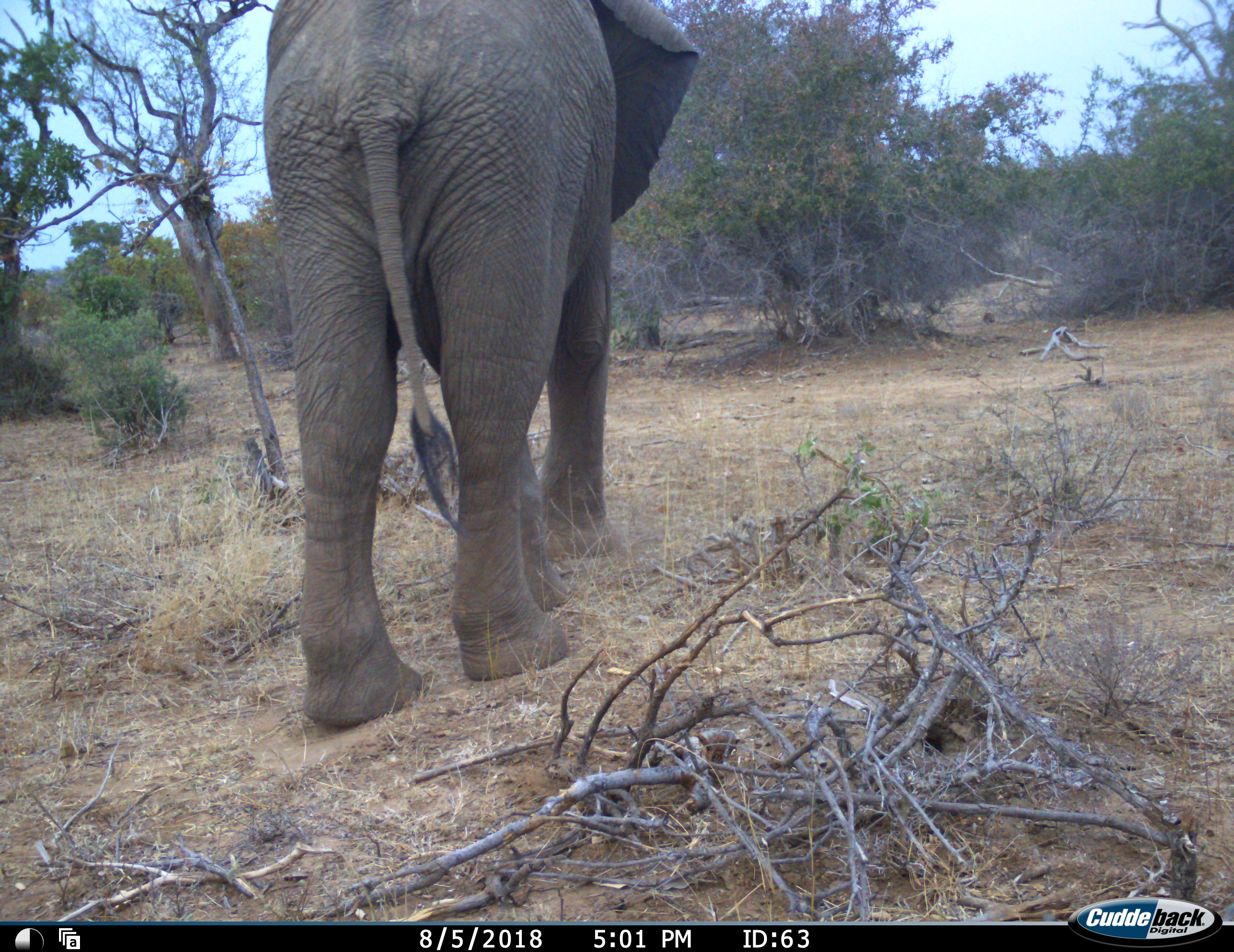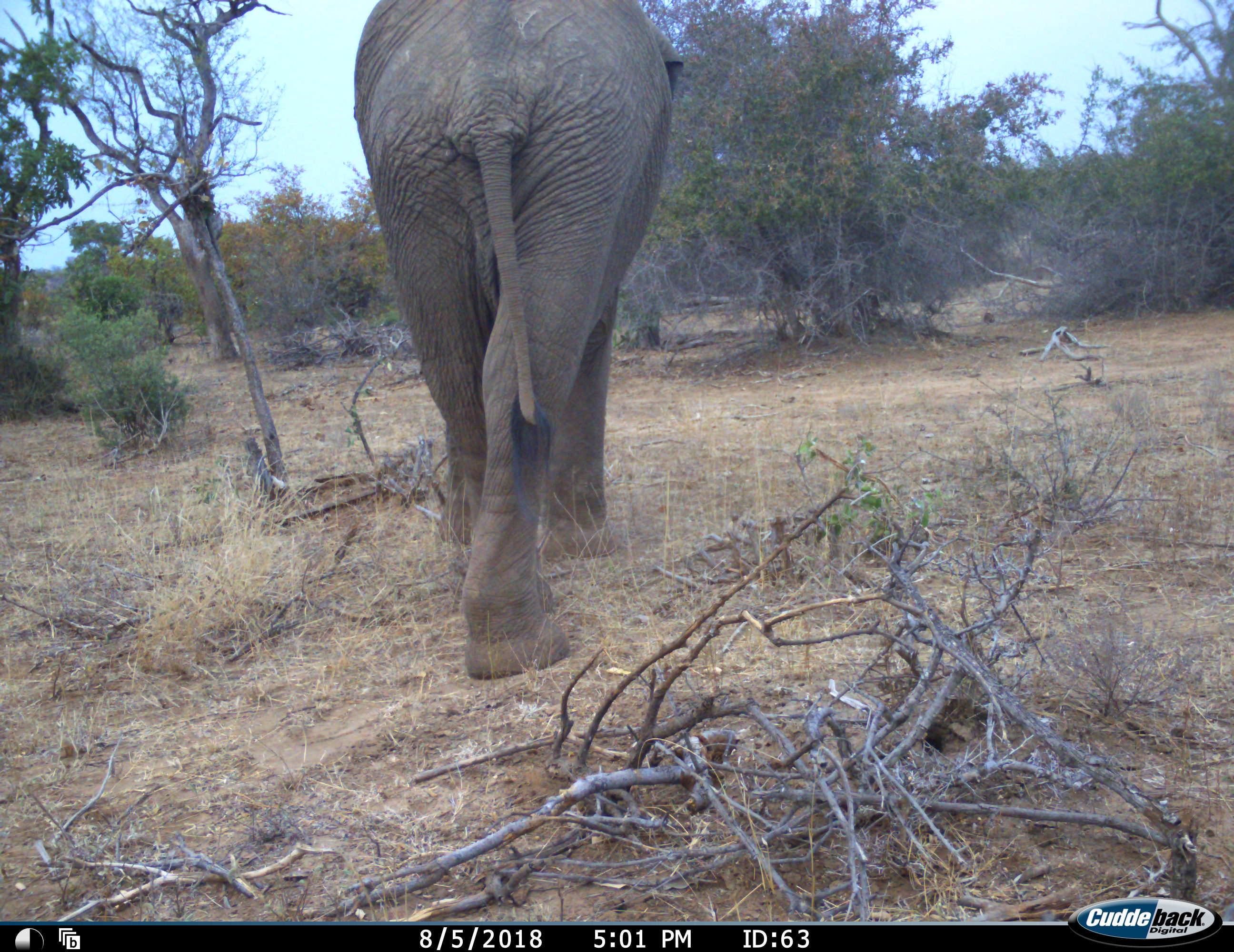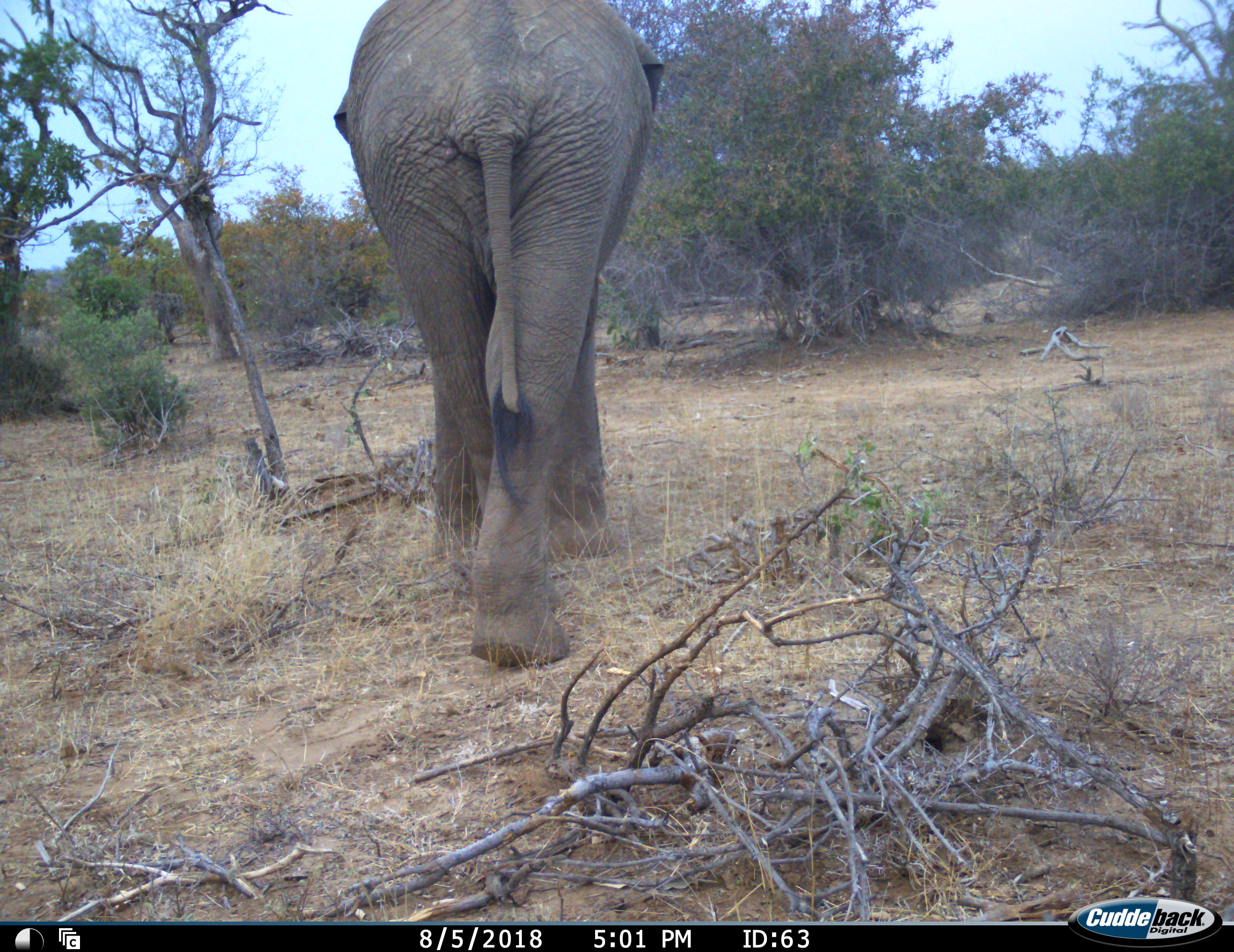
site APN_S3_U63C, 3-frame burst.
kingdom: Animalia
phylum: Chordata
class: Mammalia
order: Proboscidea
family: Elephantidae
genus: Loxodonta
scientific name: Loxodonta africana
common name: african bush elephant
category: elephant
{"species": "elephant (african bush elephant) (Loxodonta africana)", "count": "1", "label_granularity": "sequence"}